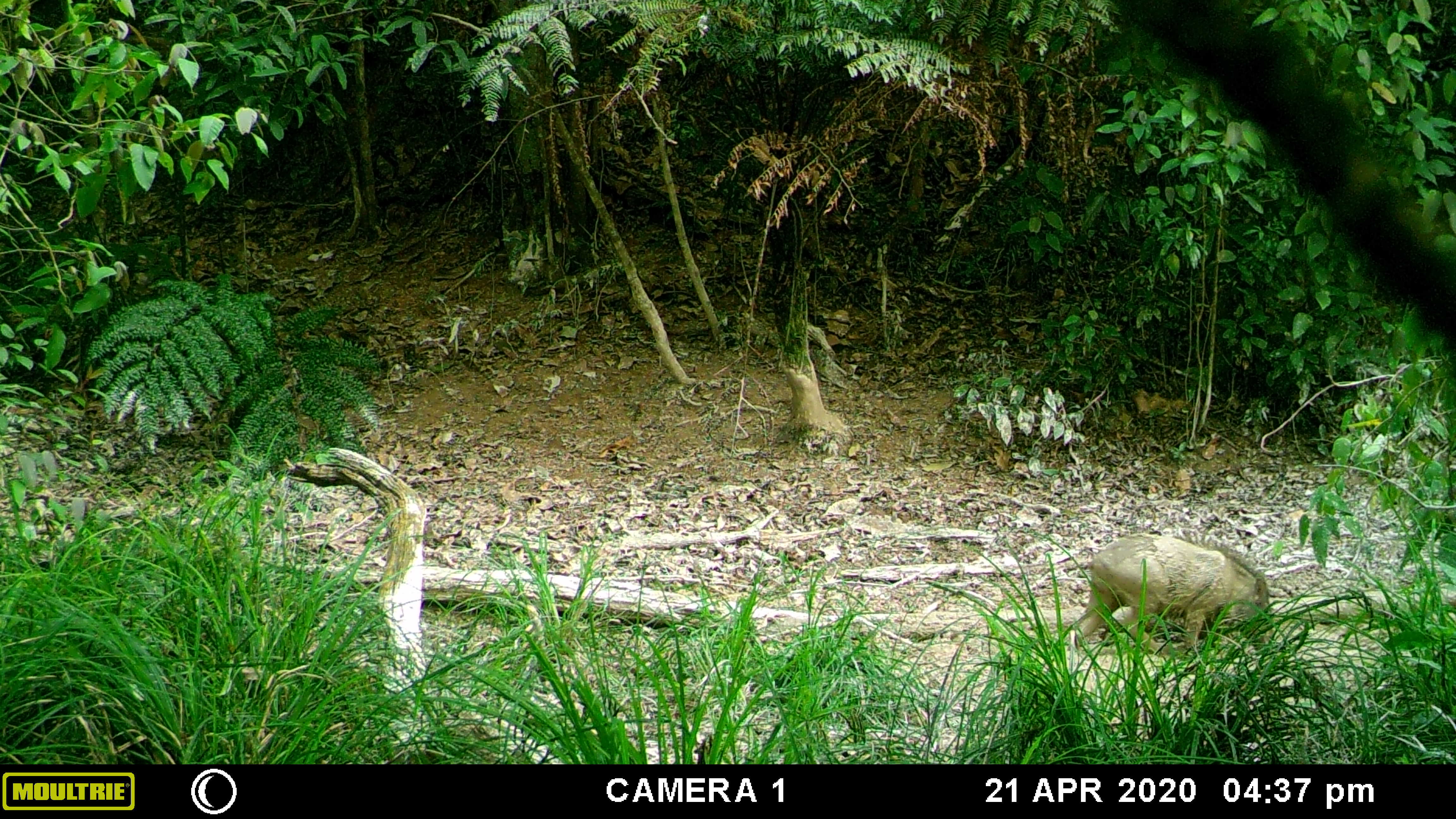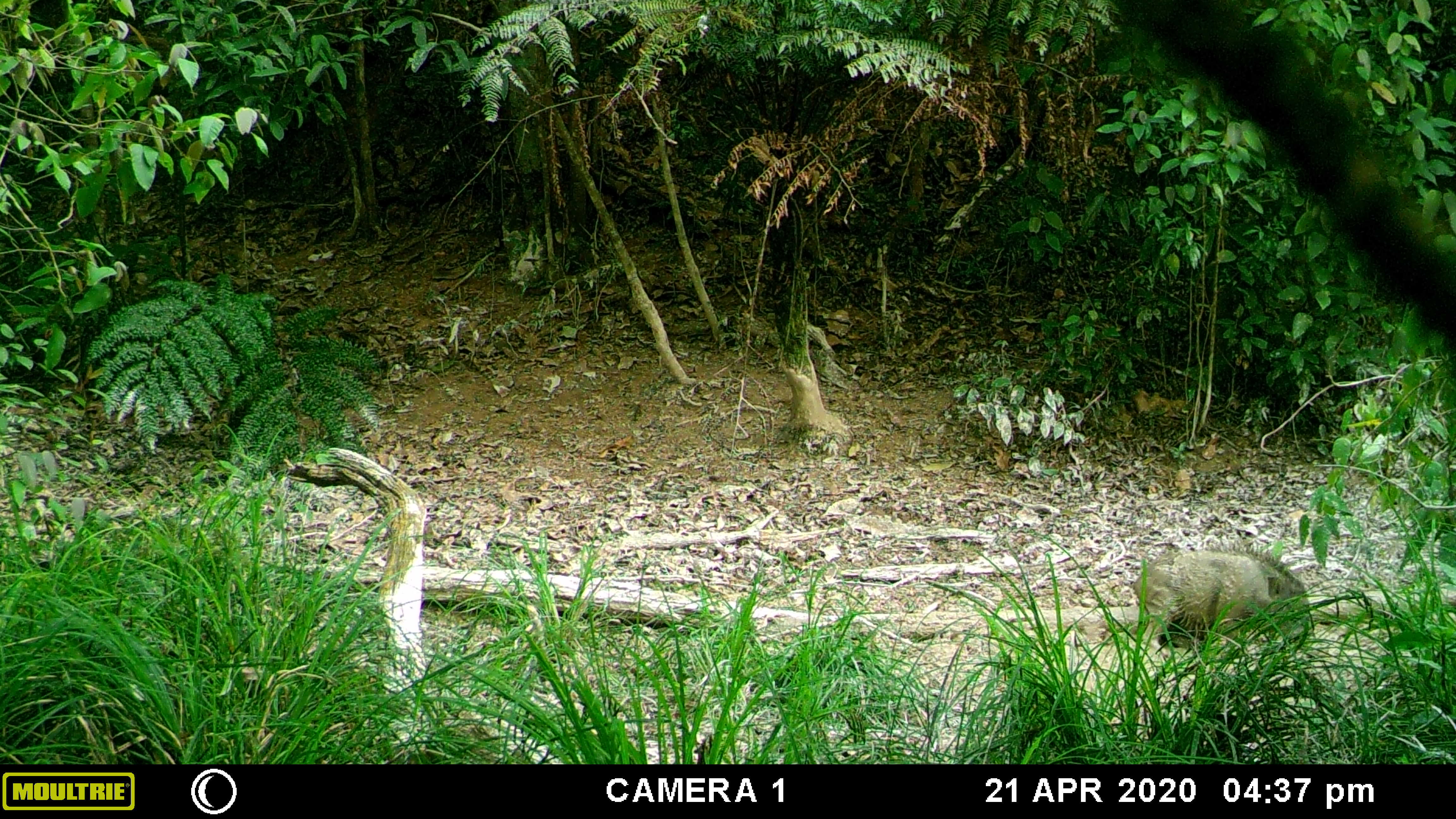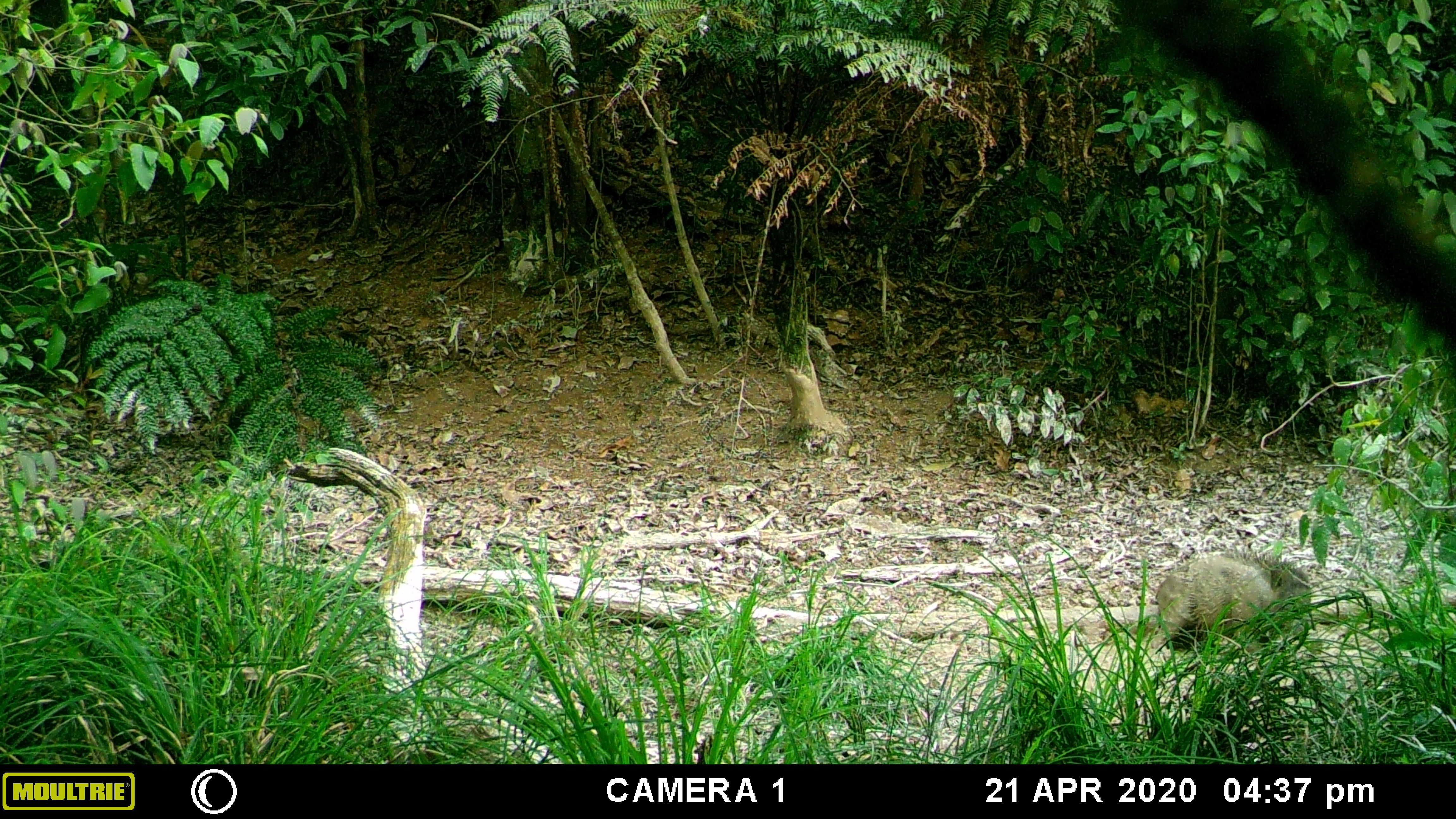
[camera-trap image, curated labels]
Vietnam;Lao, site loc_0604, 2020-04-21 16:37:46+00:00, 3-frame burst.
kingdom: Animalia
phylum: Chordata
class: Mammalia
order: Artiodactyla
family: Suidae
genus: Sus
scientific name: Sus scrofa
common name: eurasian wild pig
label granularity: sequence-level